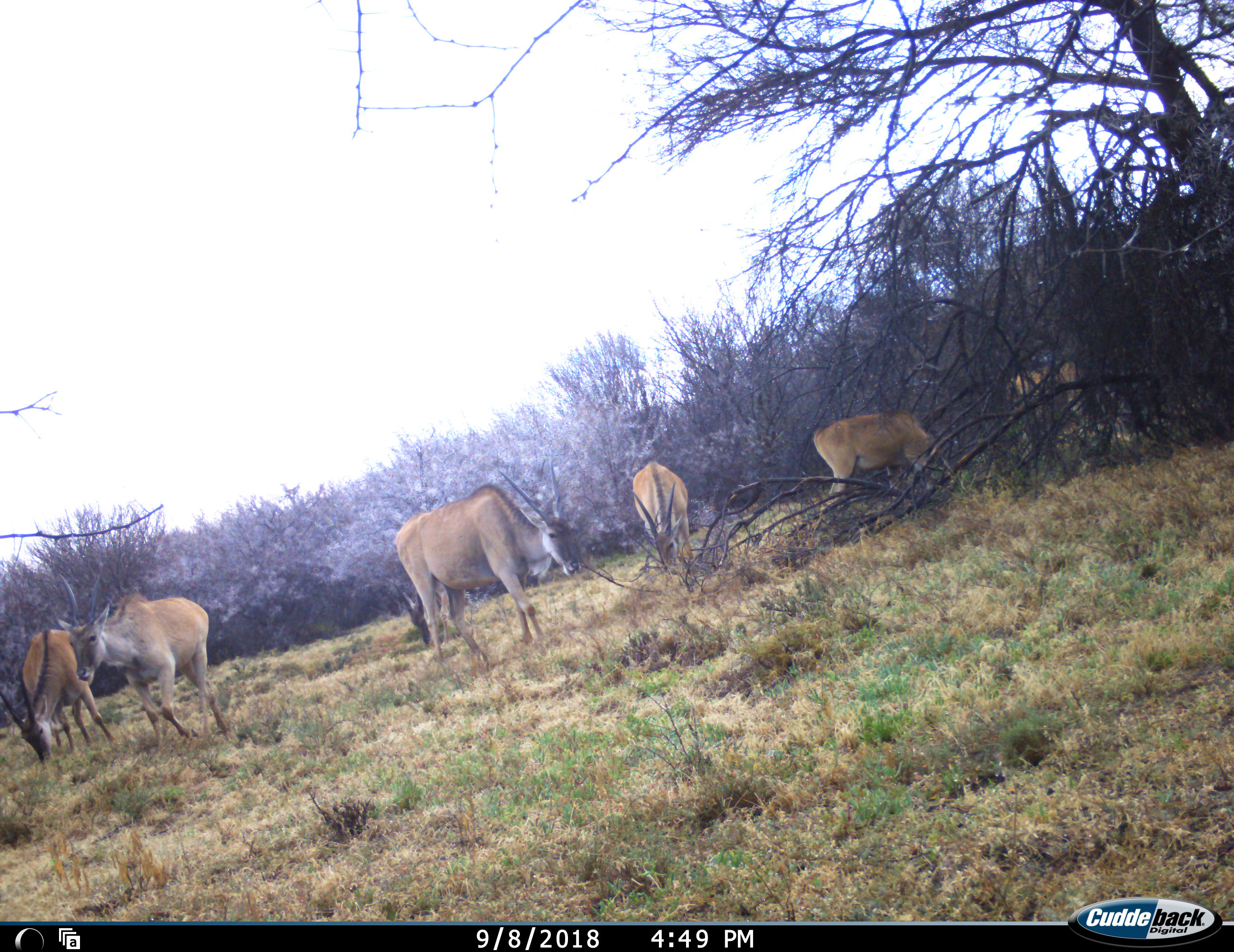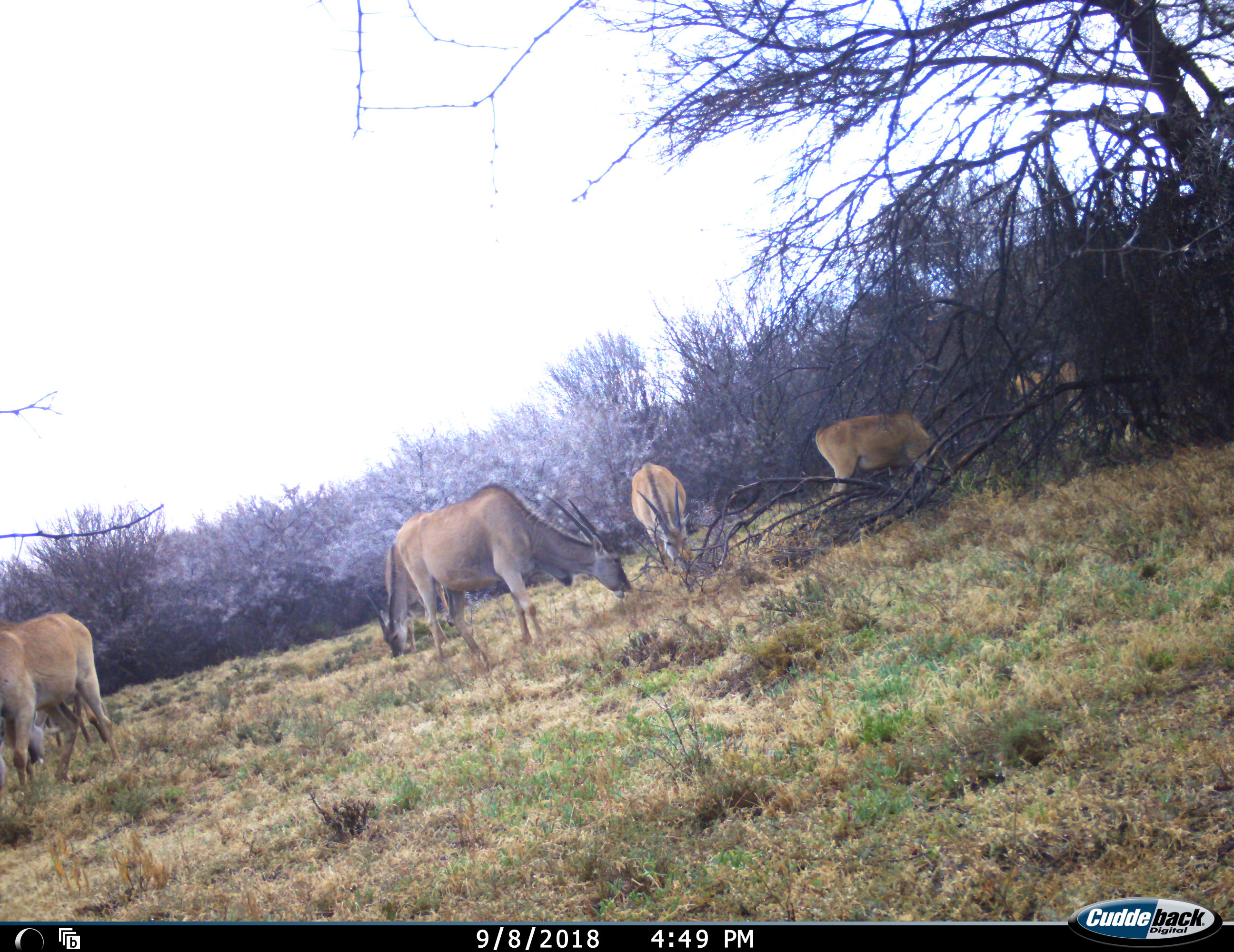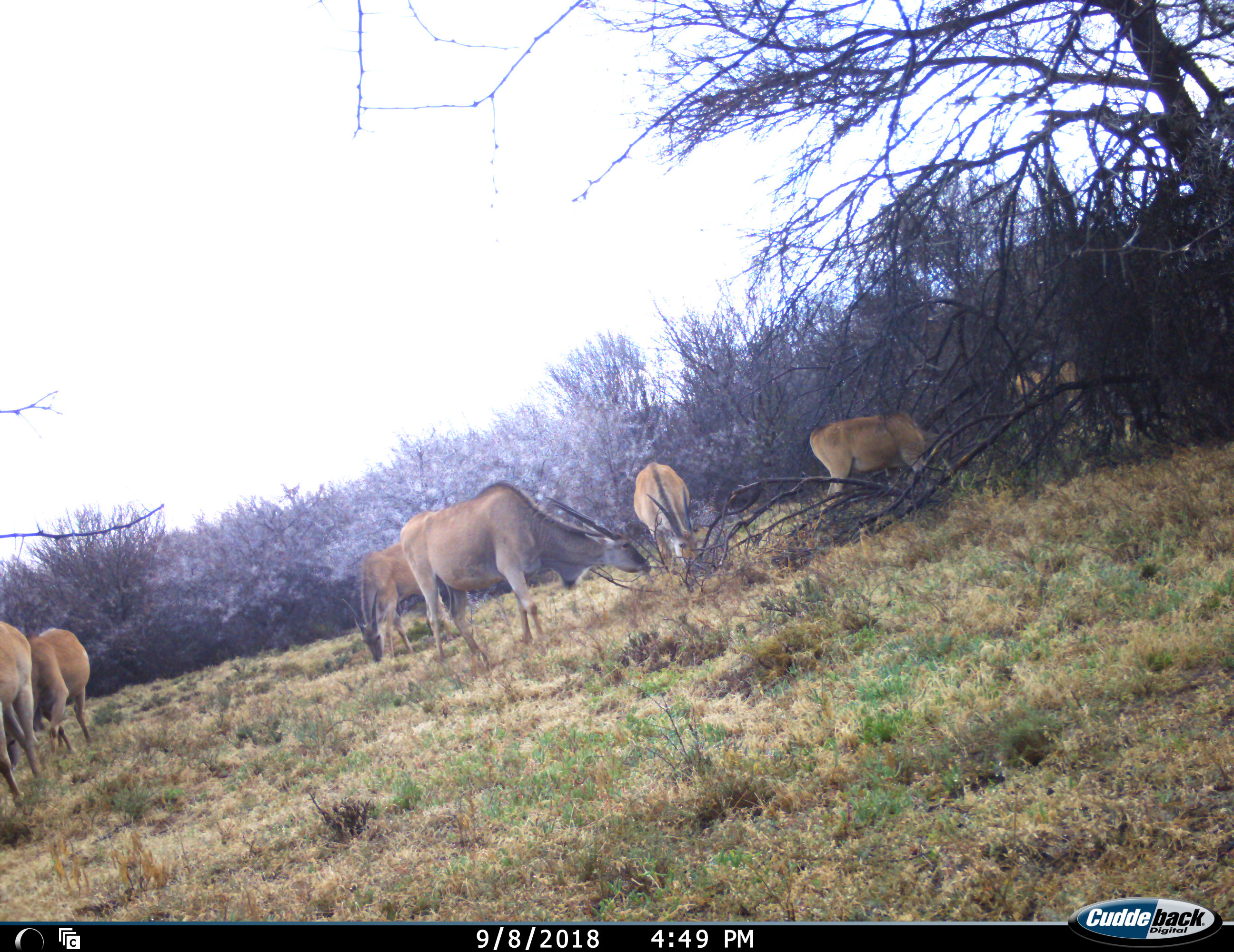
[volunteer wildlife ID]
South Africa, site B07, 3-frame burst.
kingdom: Animalia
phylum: Chordata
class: Mammalia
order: Artiodactyla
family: Bovidae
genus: Tragelaphus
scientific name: Tragelaphus oryx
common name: eland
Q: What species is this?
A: Eland (Tragelaphus oryx).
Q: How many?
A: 7.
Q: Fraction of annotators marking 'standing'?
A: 44%.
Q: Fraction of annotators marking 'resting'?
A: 0%.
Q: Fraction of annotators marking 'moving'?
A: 67%.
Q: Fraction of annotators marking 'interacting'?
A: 0%.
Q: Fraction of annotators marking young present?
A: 0%.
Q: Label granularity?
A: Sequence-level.